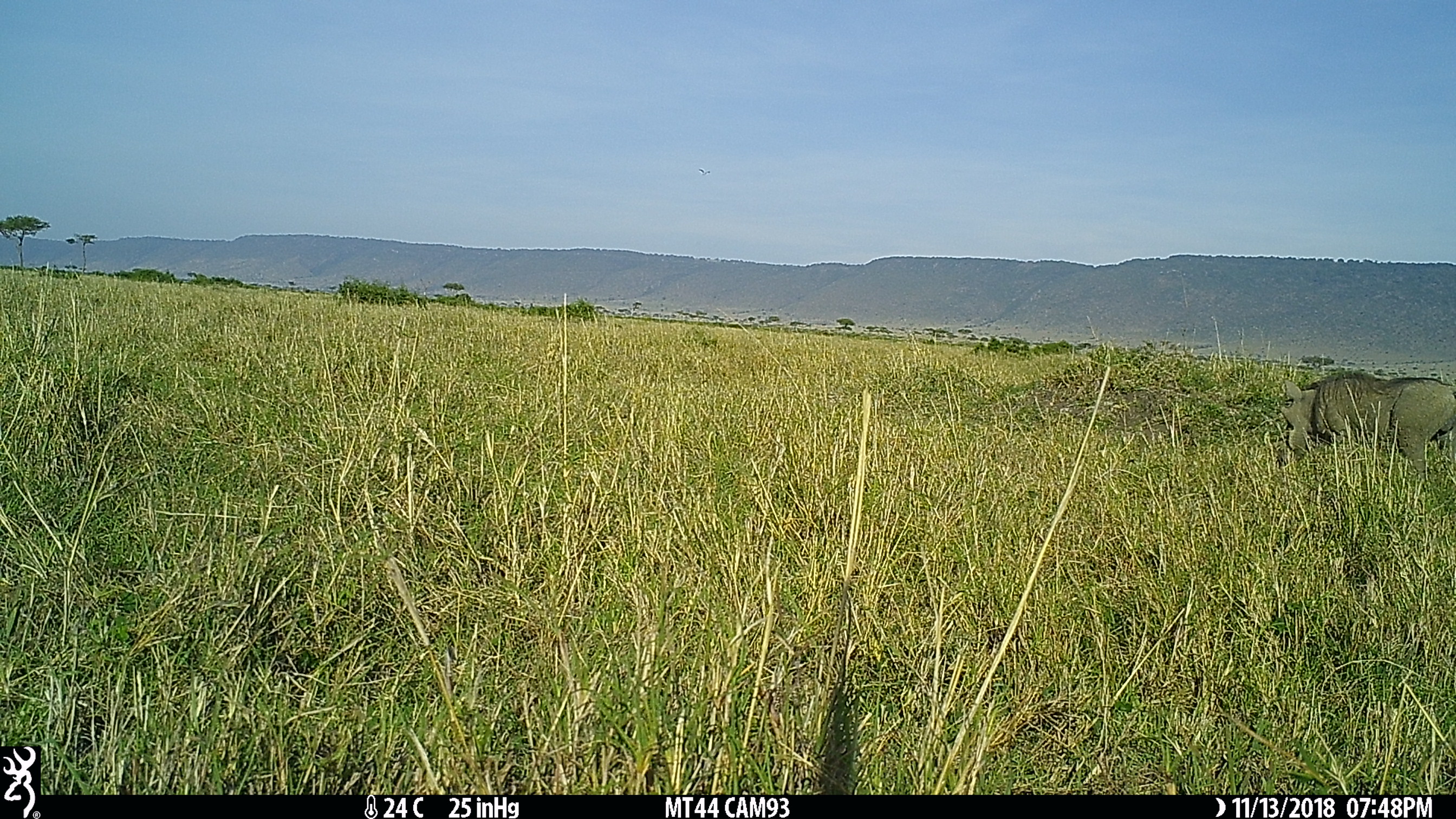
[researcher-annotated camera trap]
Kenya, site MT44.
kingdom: Animalia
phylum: Chordata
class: Mammalia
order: Artiodactyla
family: Suidae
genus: Phacochoerus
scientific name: Phacochoerus africanus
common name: common warthog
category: warthog